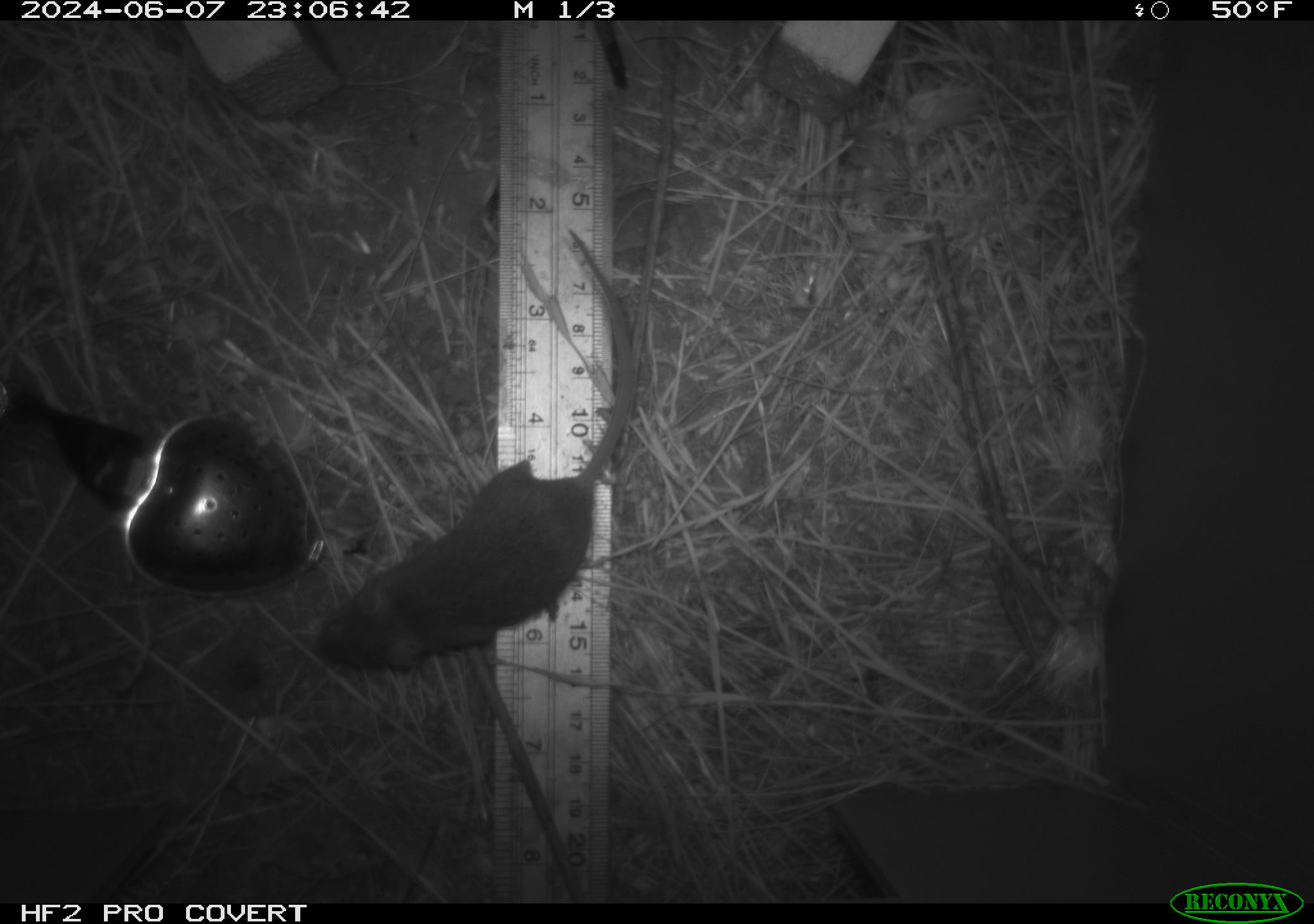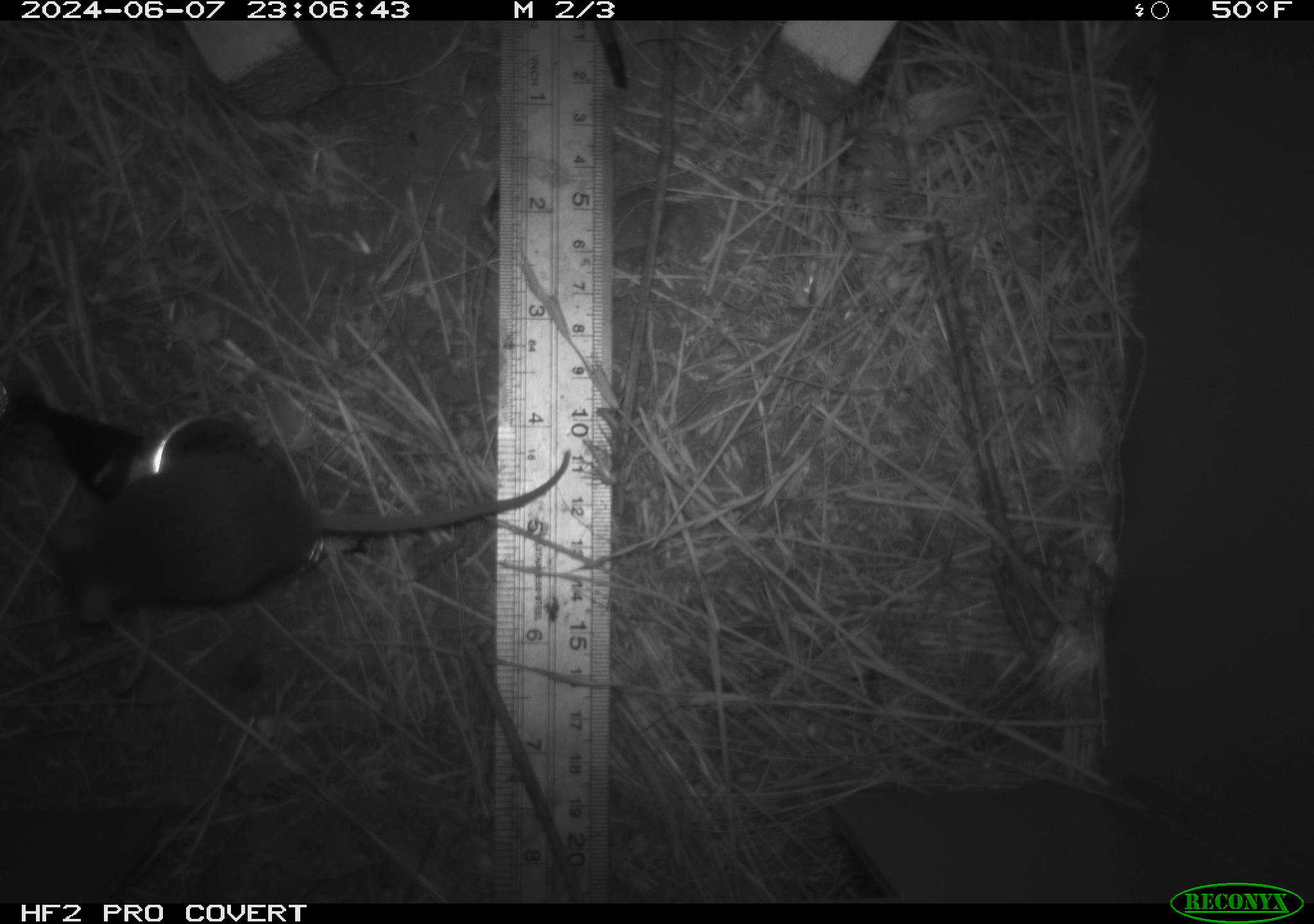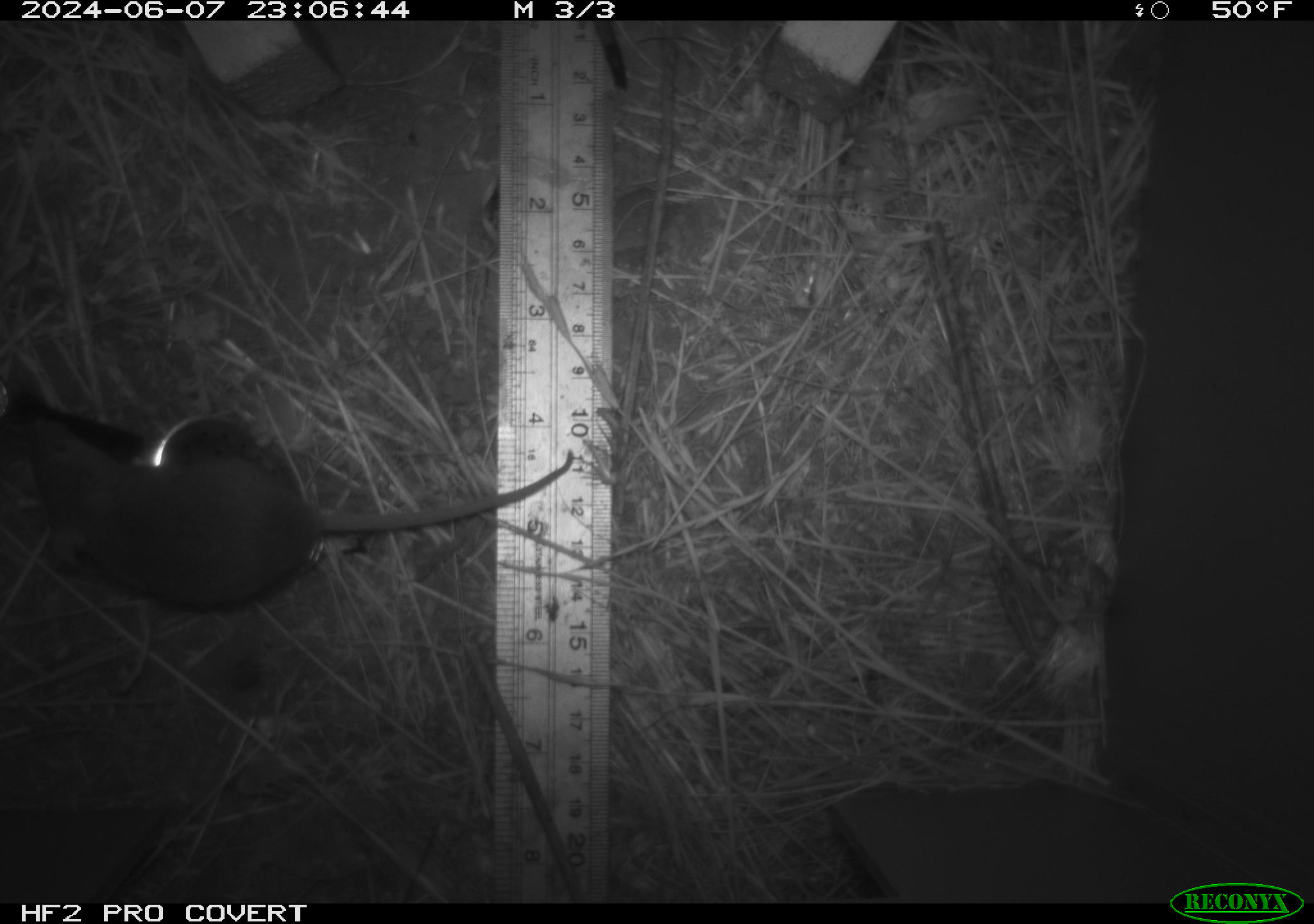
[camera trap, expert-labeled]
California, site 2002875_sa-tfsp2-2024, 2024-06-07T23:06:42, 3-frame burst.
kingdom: Animalia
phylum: Chordata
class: Mammalia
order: Rodentia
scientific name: Rodentia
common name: mouse species